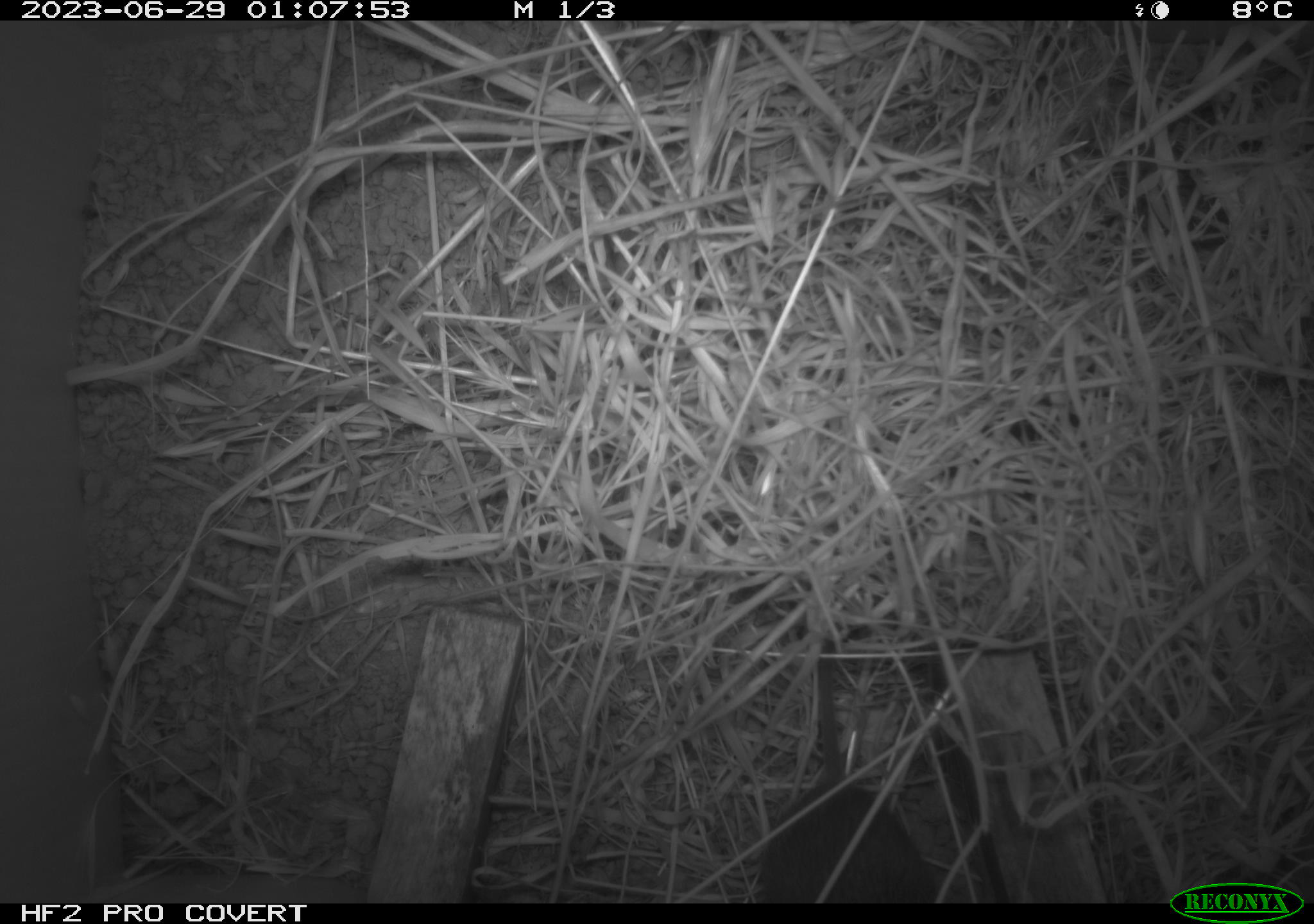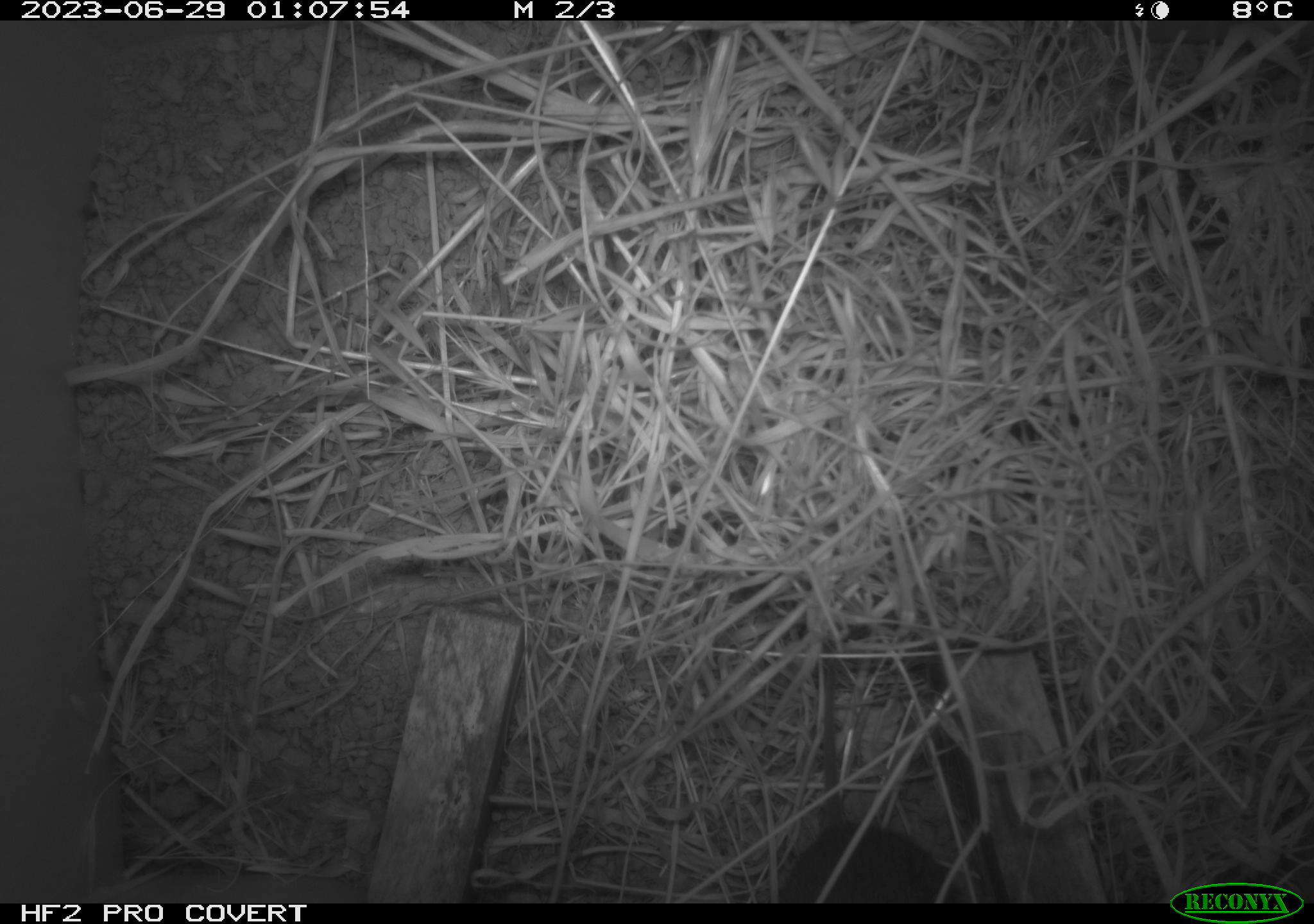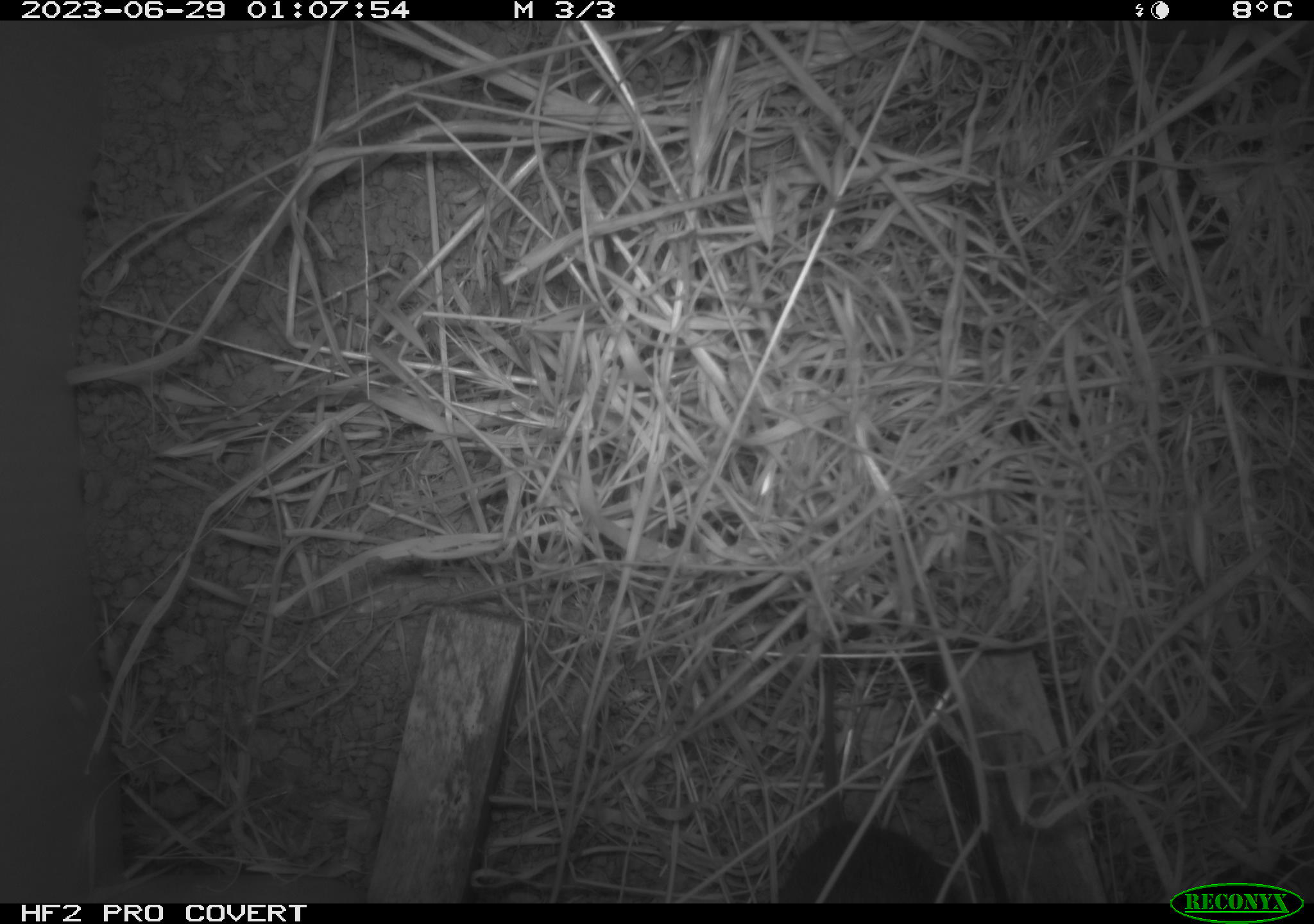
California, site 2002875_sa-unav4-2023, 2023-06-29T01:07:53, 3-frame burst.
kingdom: Animalia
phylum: Chordata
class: Mammalia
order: Rodentia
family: Cricetidae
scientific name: Arvicolinae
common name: voles, lemmings, and muskrats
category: arvicolinae subfamily